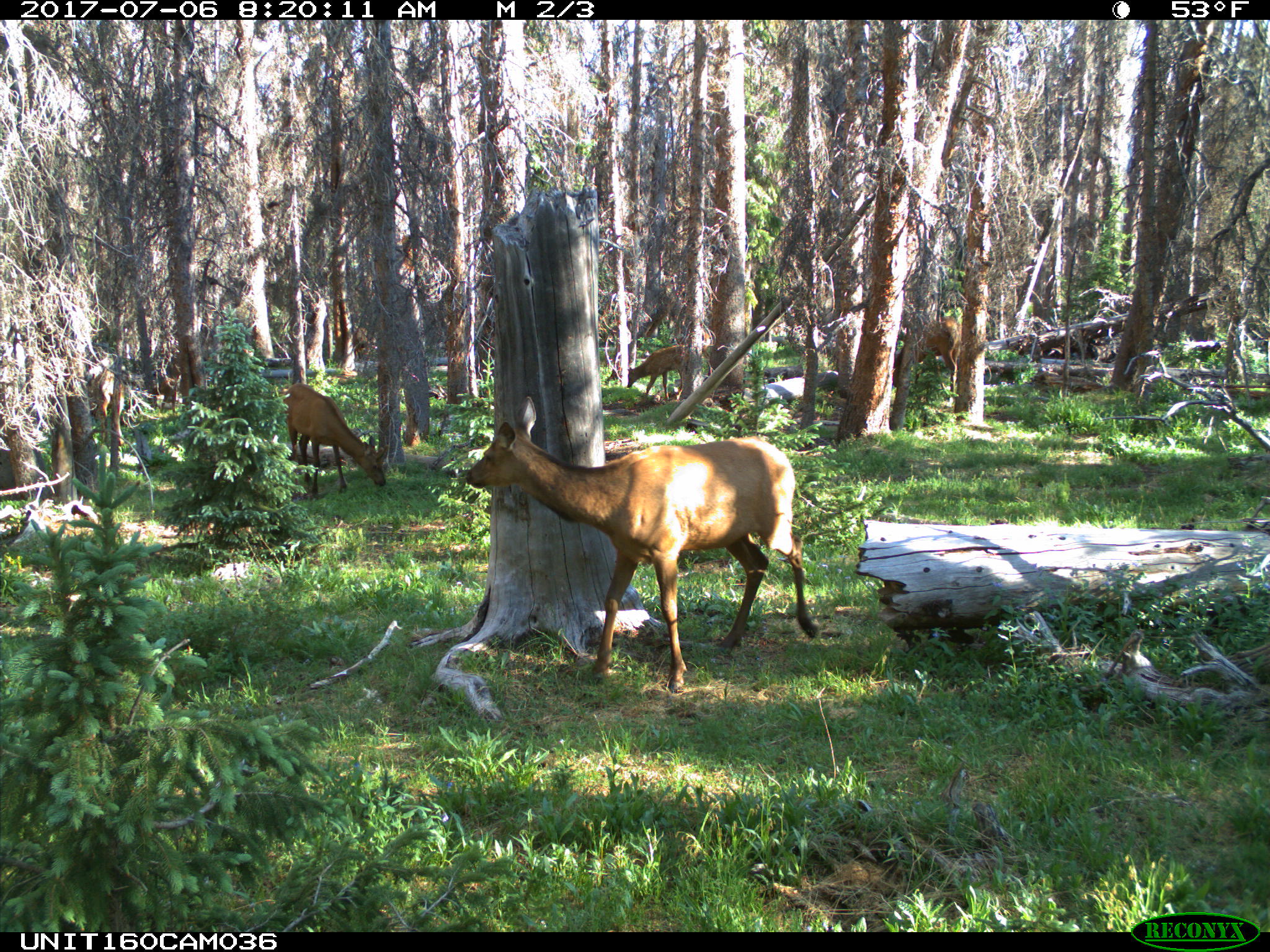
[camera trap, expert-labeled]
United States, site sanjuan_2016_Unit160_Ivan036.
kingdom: Animalia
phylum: Chordata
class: Mammalia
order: Artiodactyla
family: Cervidae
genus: Cervus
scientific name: Cervus elaphus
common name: red deer